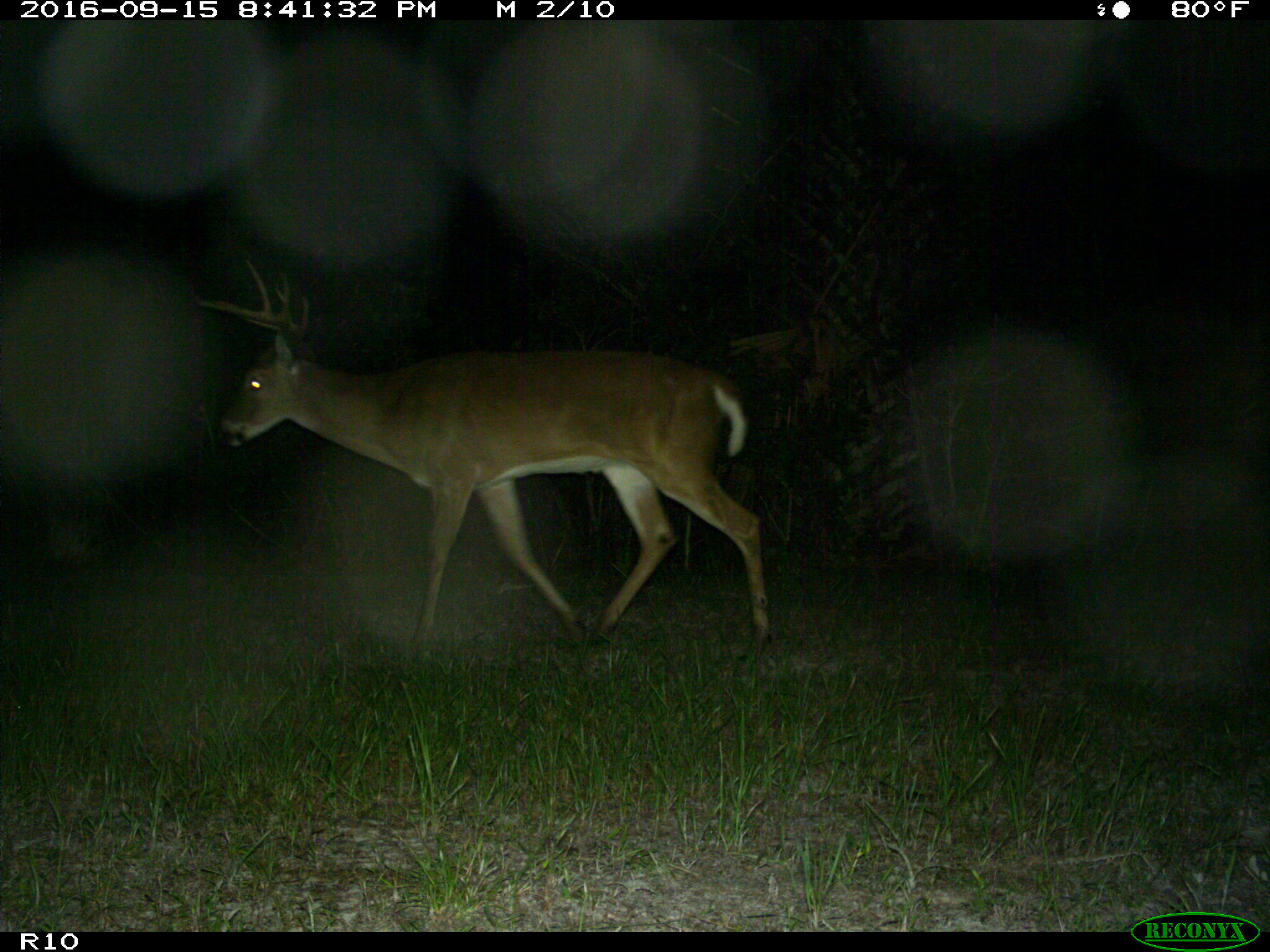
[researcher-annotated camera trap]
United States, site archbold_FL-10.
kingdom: Animalia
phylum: Chordata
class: Mammalia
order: Artiodactyla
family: Cervidae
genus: Odocoileus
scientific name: Odocoileus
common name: deer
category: unidentified deer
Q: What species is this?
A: Unidentified deer (deer) (Odocoileus).